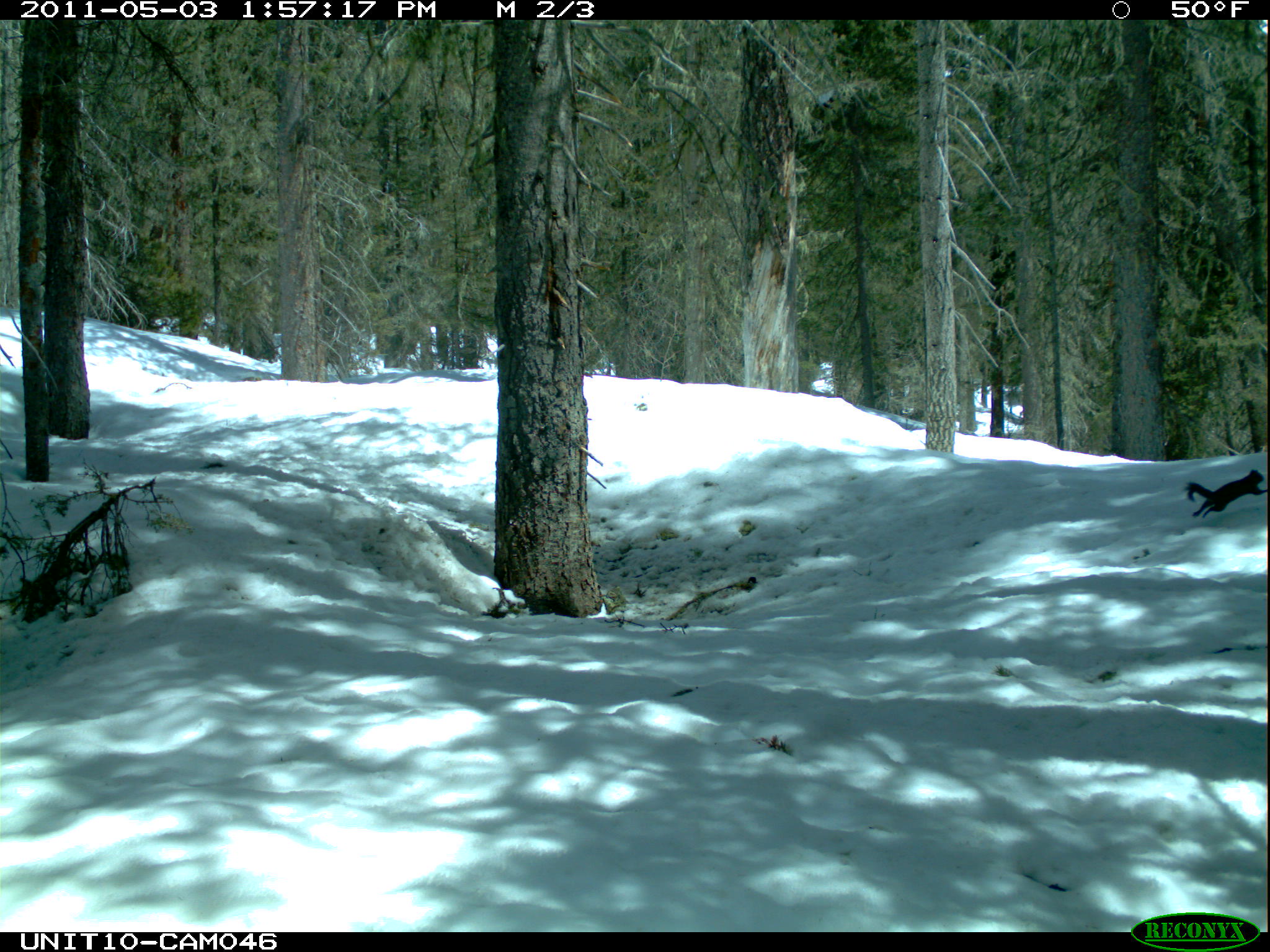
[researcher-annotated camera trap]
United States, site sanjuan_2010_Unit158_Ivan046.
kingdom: Animalia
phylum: Chordata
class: Mammalia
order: Rodentia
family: Sciuridae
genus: Tamiasciurus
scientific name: Tamiasciurus hudsonicus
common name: american red squirrel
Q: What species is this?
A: Tamiasciurus hudsonicus (american red squirrel).